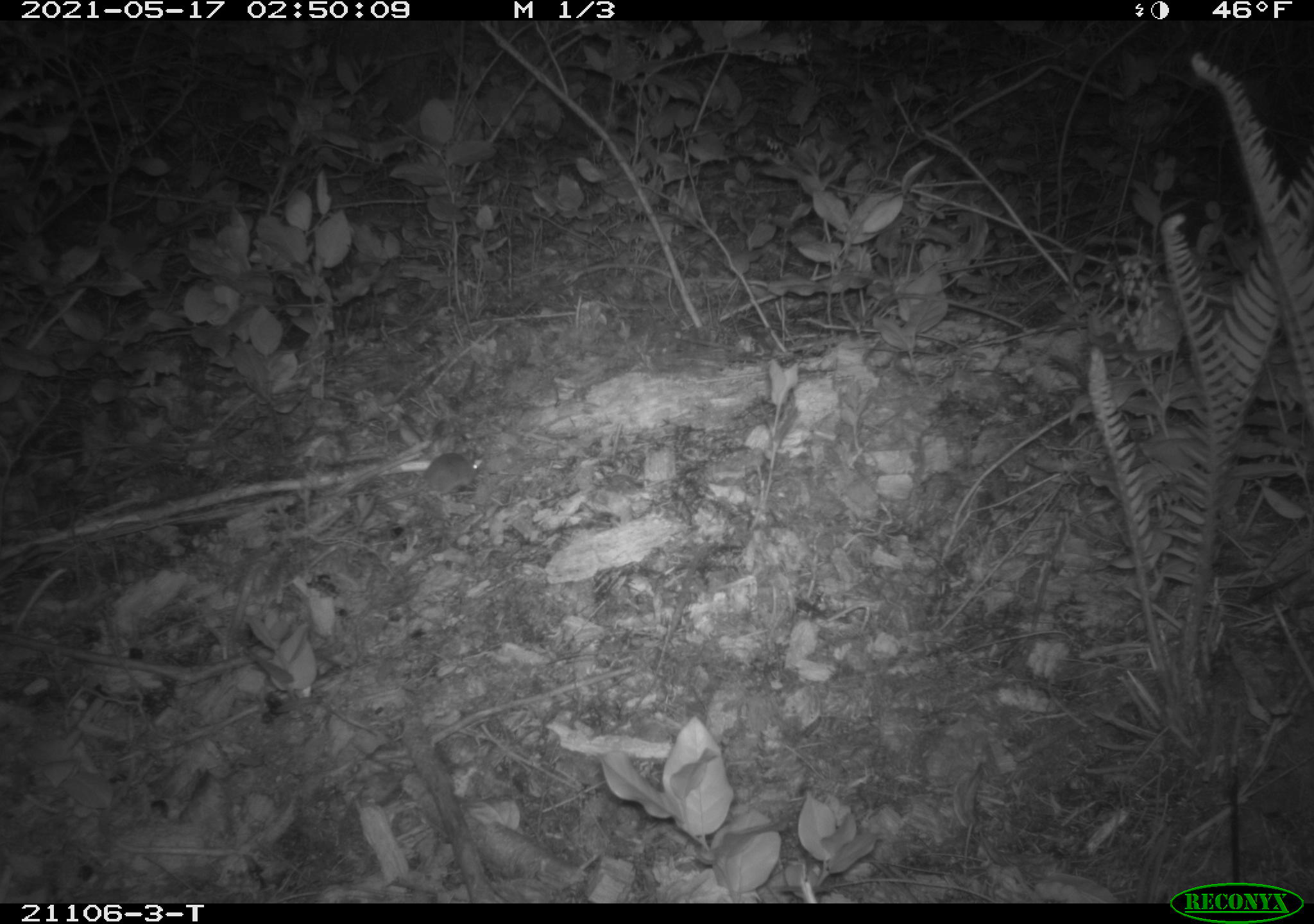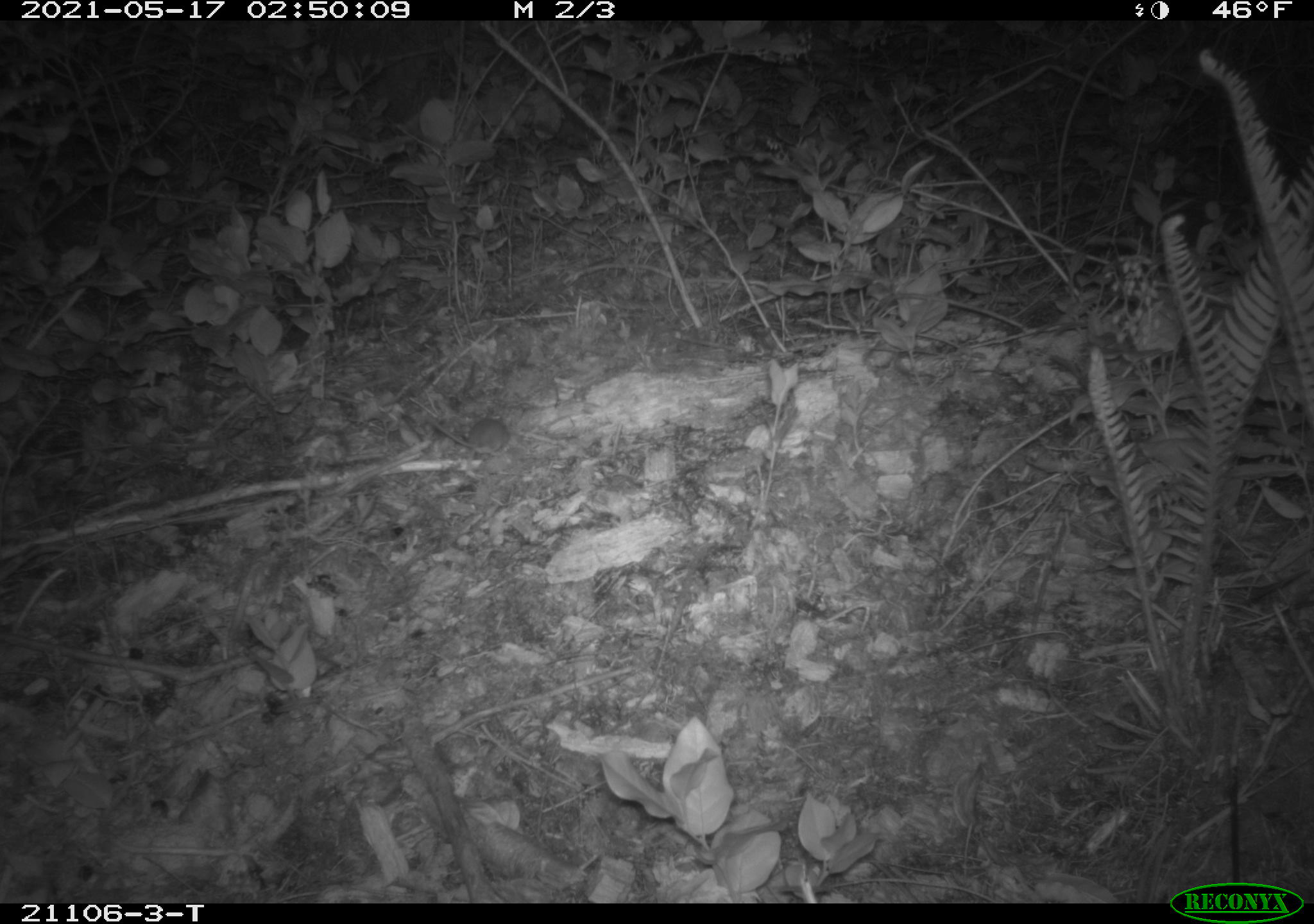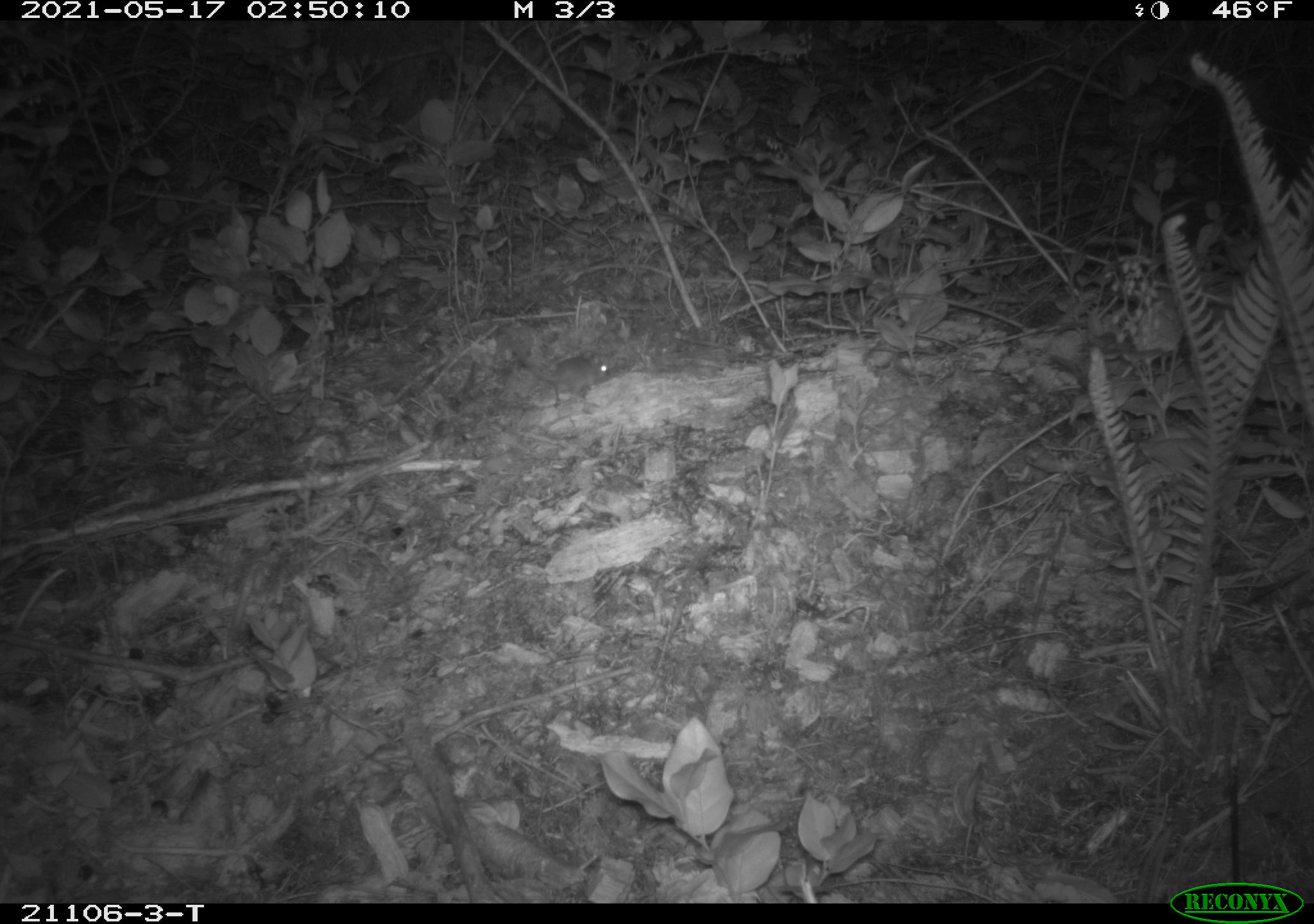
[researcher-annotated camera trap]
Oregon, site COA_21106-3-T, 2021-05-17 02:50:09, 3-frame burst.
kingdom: Animalia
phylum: Chordata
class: Mammalia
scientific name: Mammalia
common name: small mammal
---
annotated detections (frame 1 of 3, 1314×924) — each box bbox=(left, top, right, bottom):
small mammal: bbox=(333, 418, 539, 518)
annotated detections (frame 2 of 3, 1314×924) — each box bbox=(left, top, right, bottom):
small mammal: bbox=(398, 395, 548, 471)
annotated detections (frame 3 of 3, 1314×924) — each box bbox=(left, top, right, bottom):
small mammal: bbox=(482, 330, 633, 419)